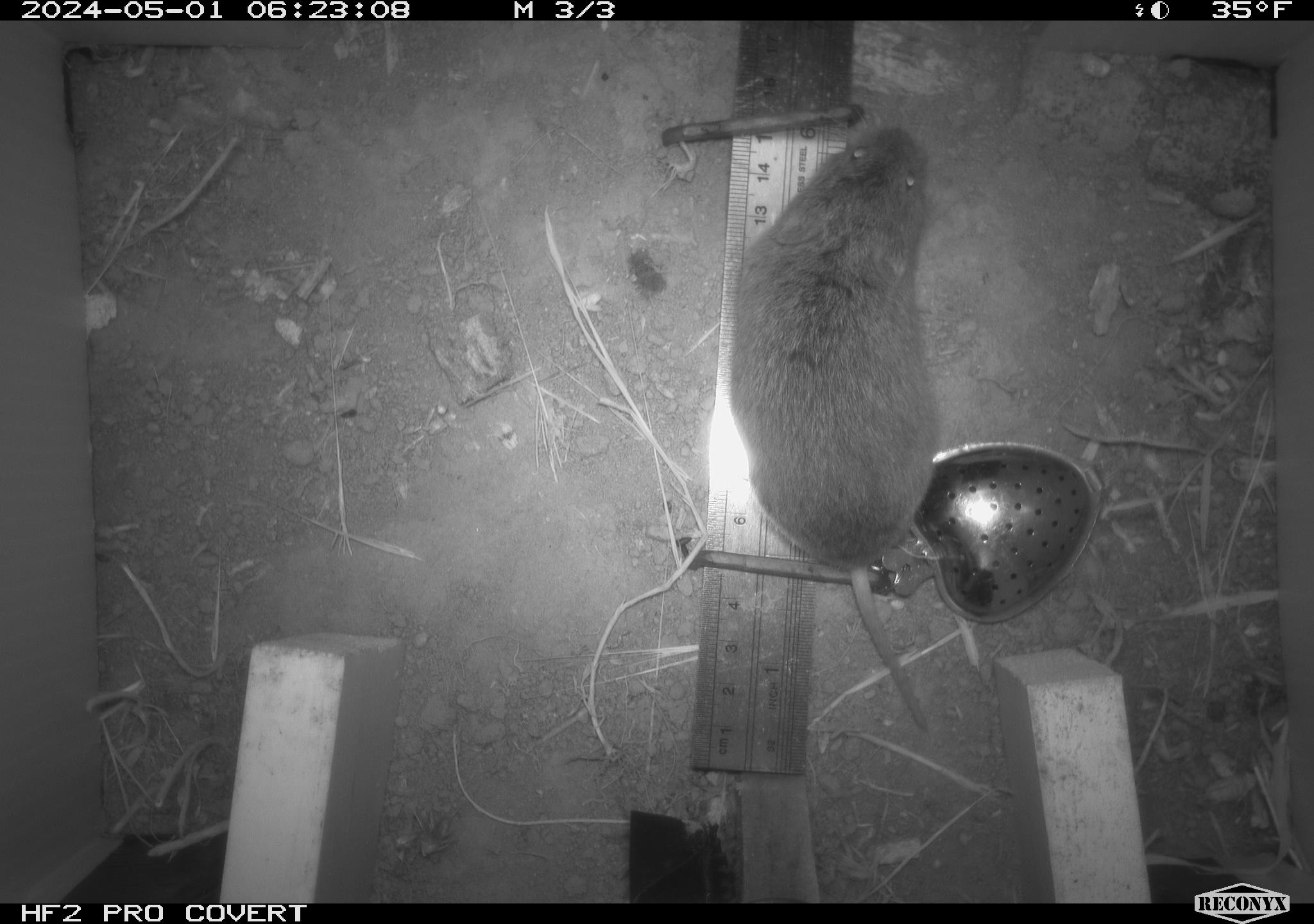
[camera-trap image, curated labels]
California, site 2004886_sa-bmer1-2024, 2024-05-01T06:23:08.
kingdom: Animalia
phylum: Chordata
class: Mammalia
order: Rodentia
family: Cricetidae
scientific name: Arvicolinae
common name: voles, lemmings, and muskrats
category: arvicolinae subfamily